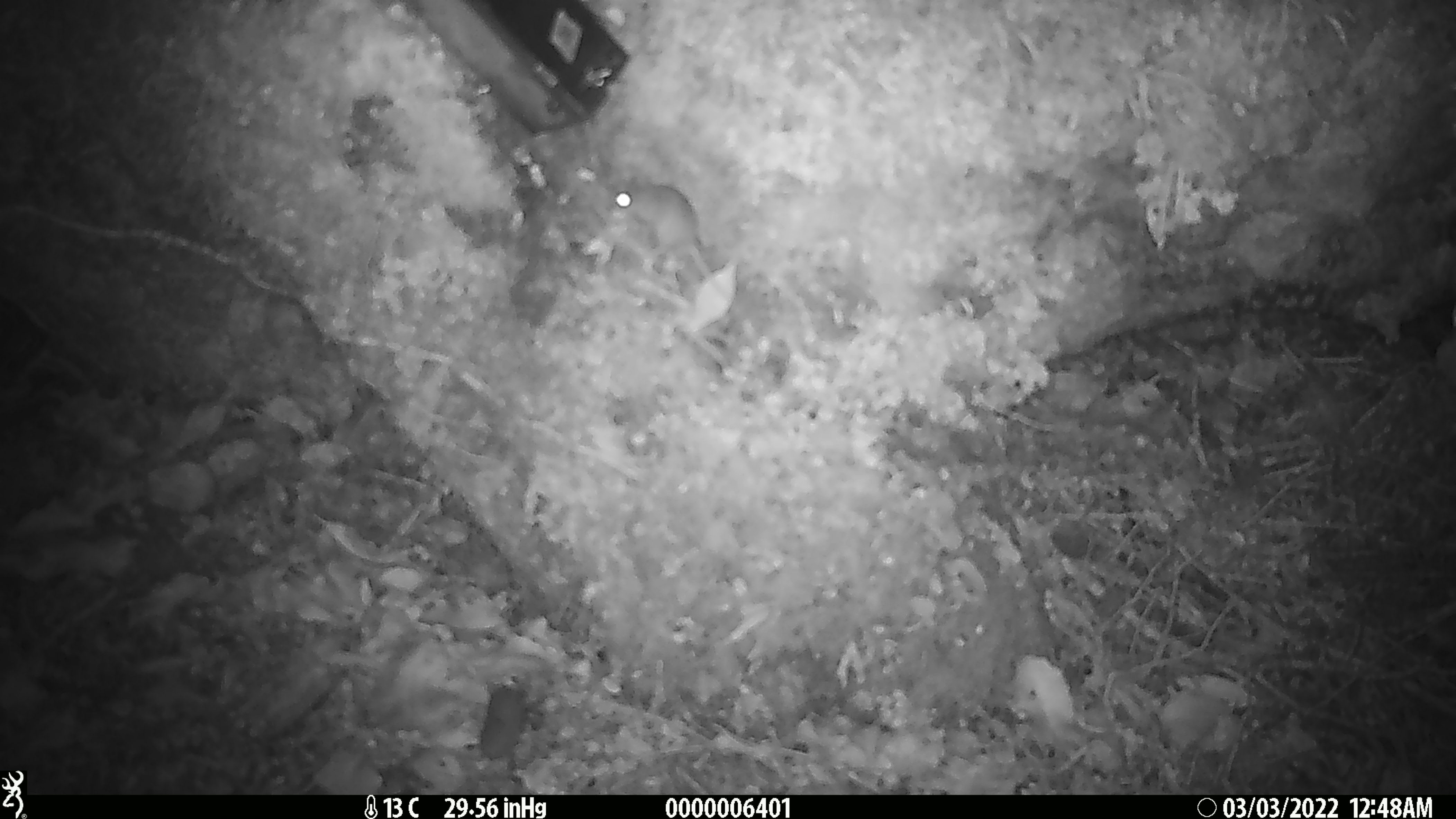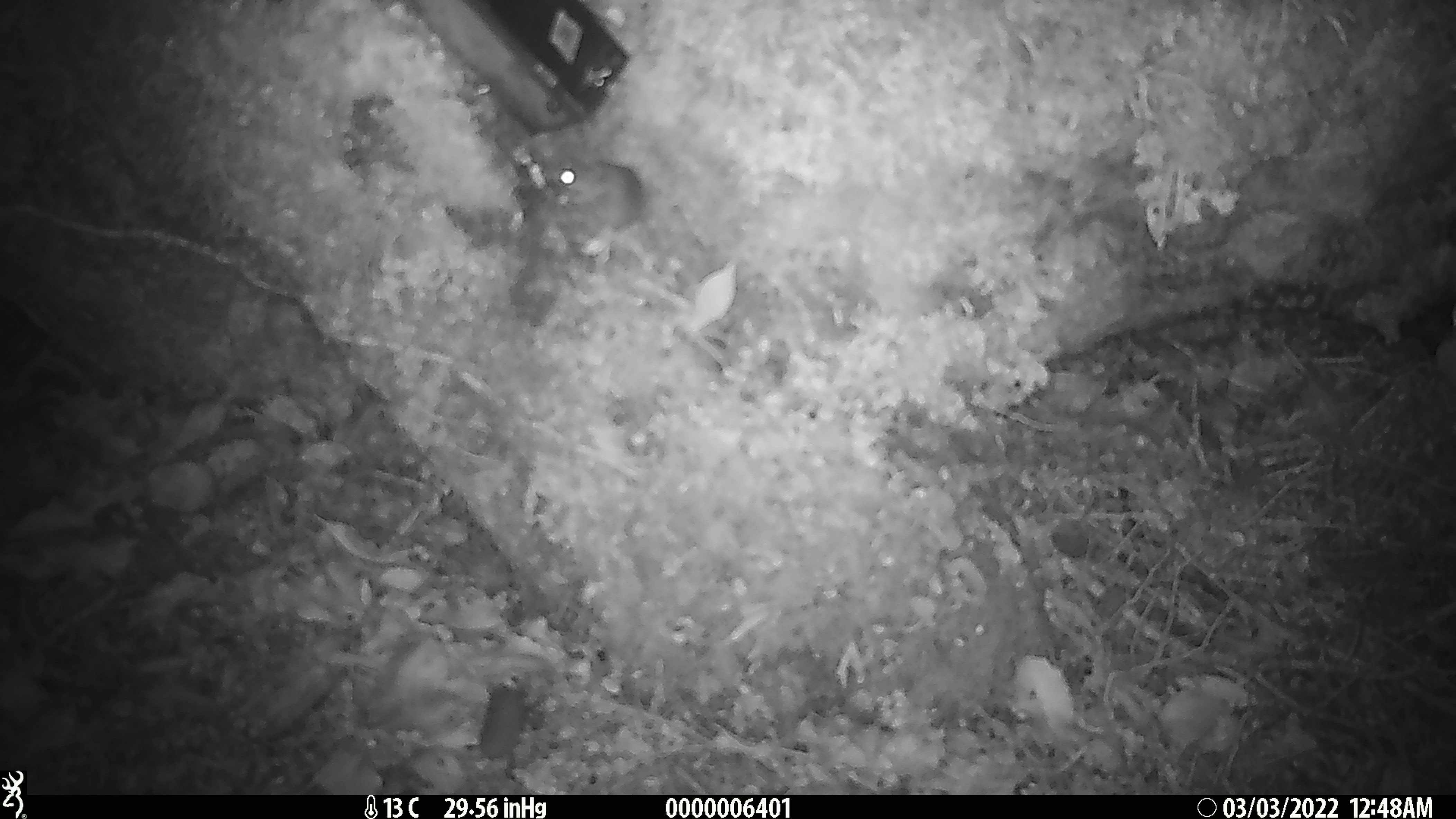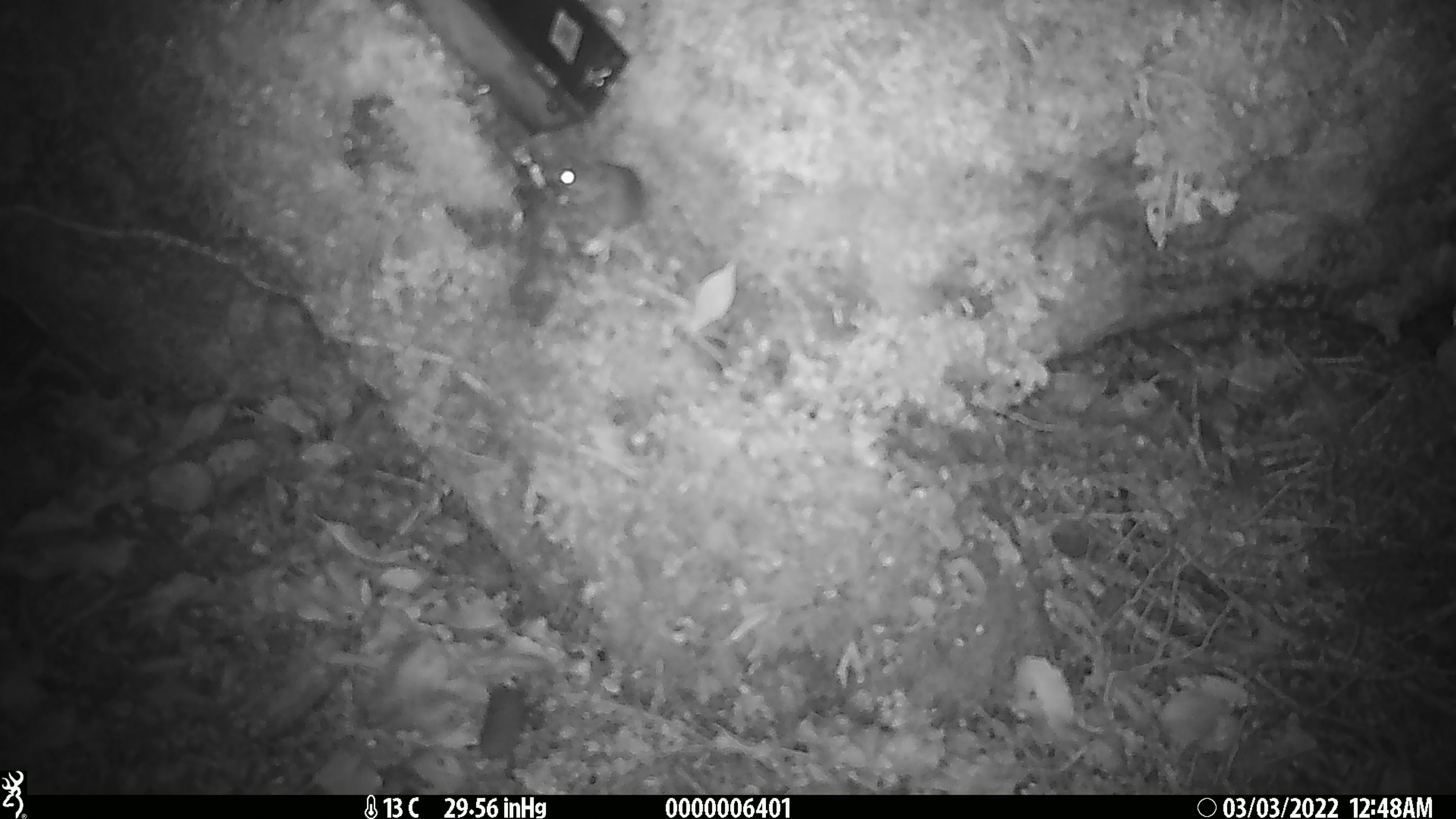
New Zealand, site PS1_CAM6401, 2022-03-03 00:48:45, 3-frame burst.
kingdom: Animalia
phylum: Chordata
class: Mammalia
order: Rodentia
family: Muridae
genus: Mus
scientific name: Mus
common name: mouse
Mouse (Mus).